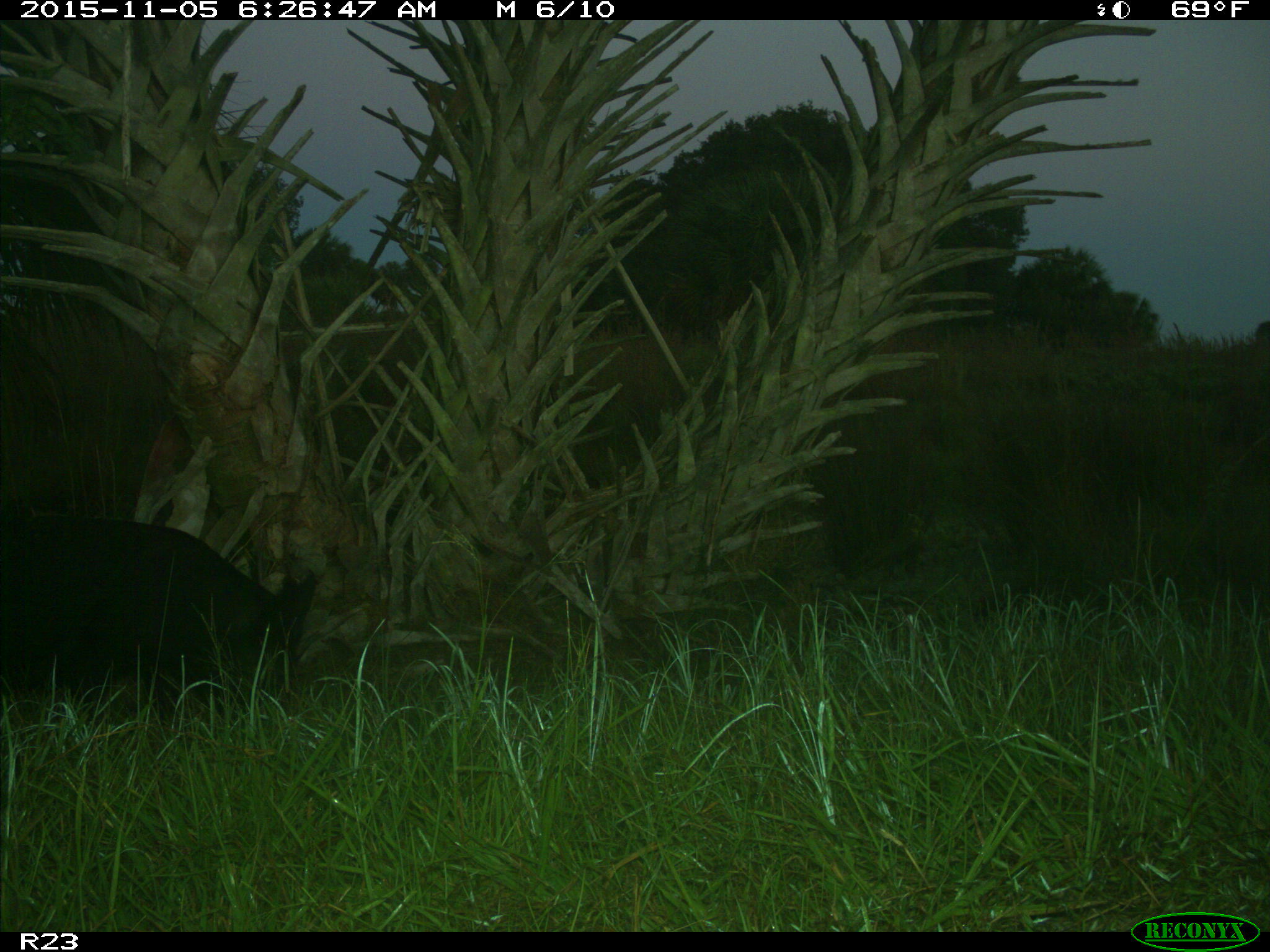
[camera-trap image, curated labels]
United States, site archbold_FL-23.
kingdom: Animalia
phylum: Chordata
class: Mammalia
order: Artiodactyla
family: Suidae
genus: Sus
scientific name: Sus scrofa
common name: wild boar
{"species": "Sus scrofa (wild boar)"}